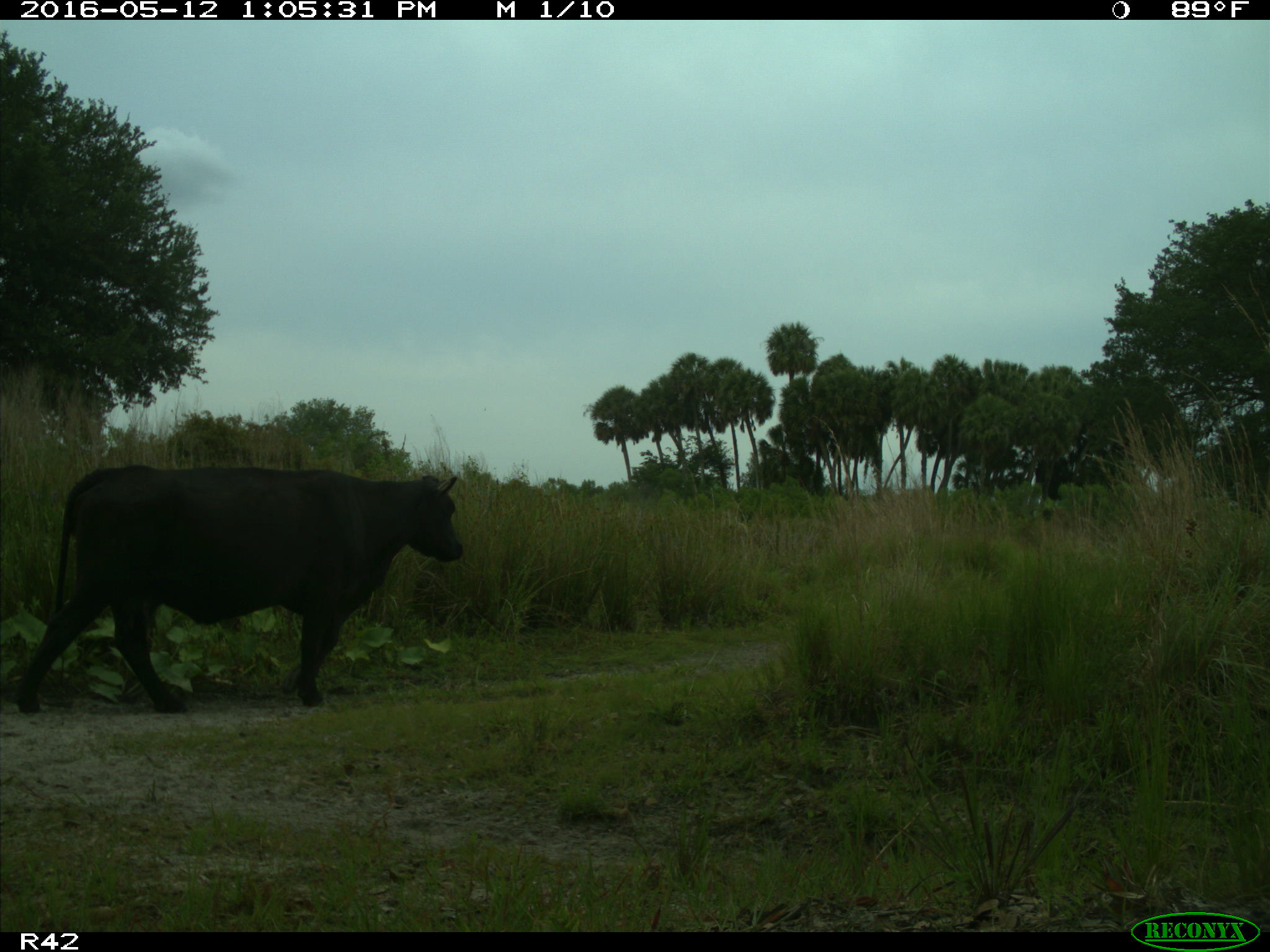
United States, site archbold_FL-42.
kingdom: Animalia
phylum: Chordata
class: Mammalia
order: Artiodactyla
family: Bovidae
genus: Bos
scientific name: Bos taurus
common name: domestic cow